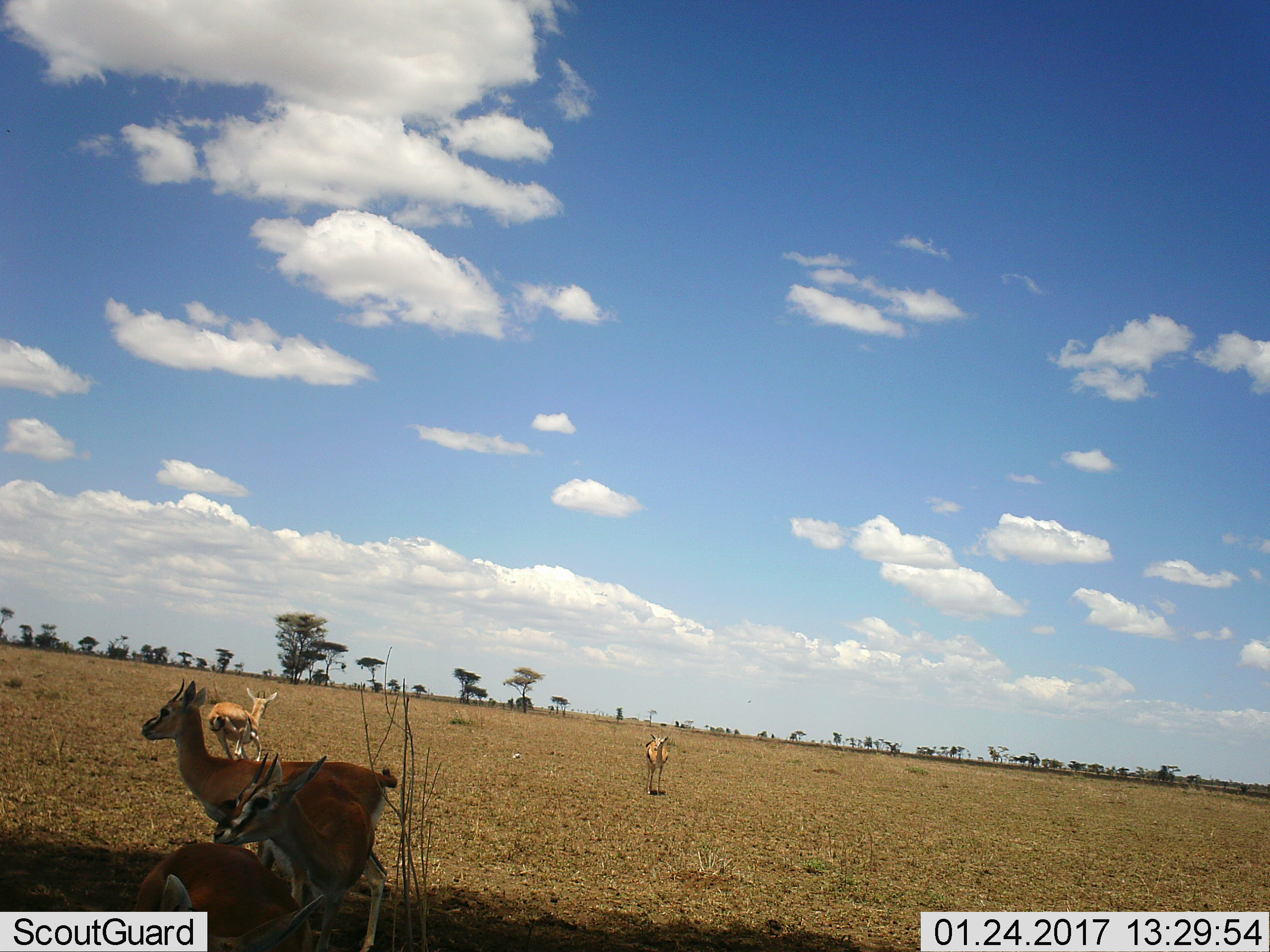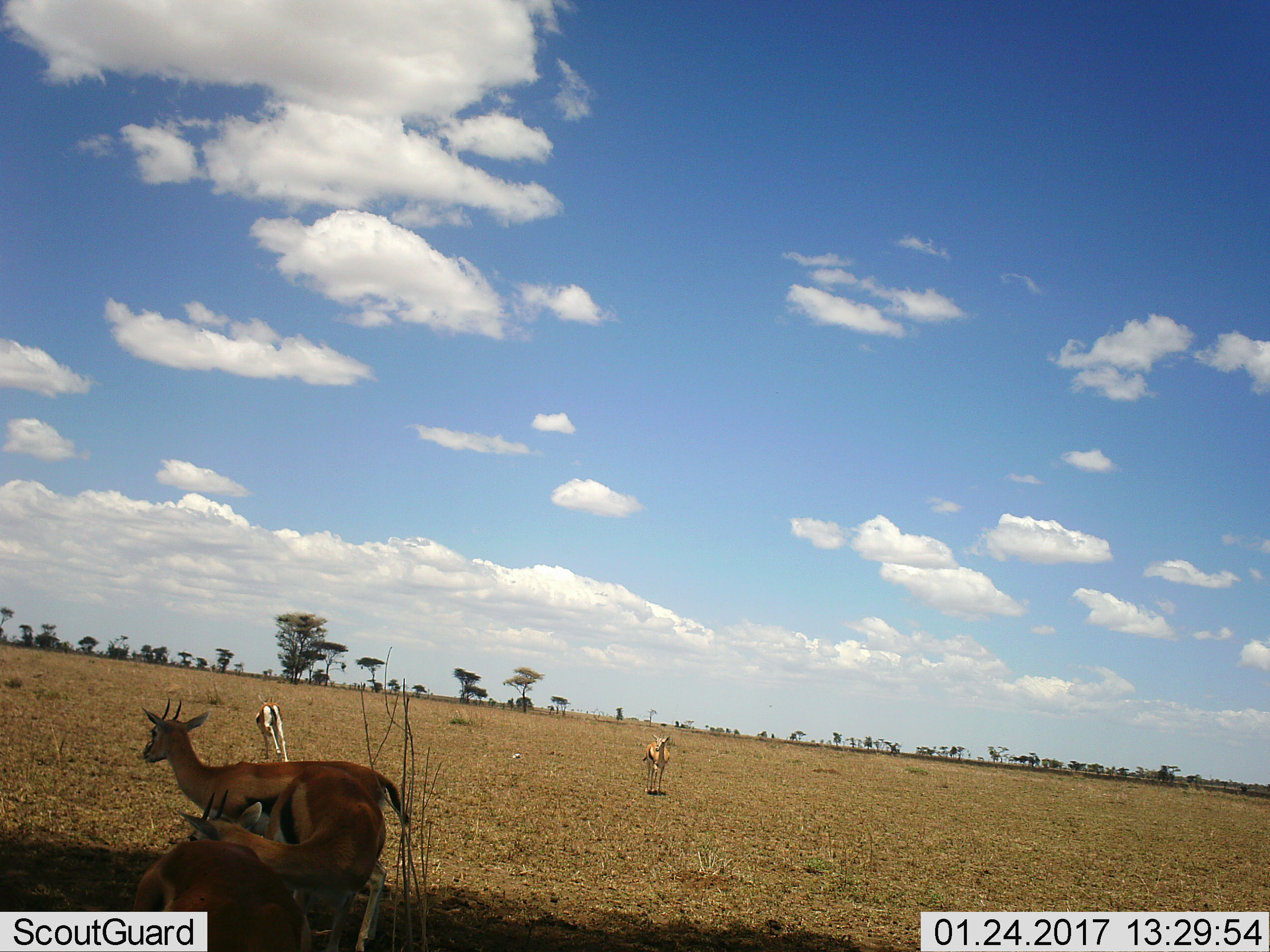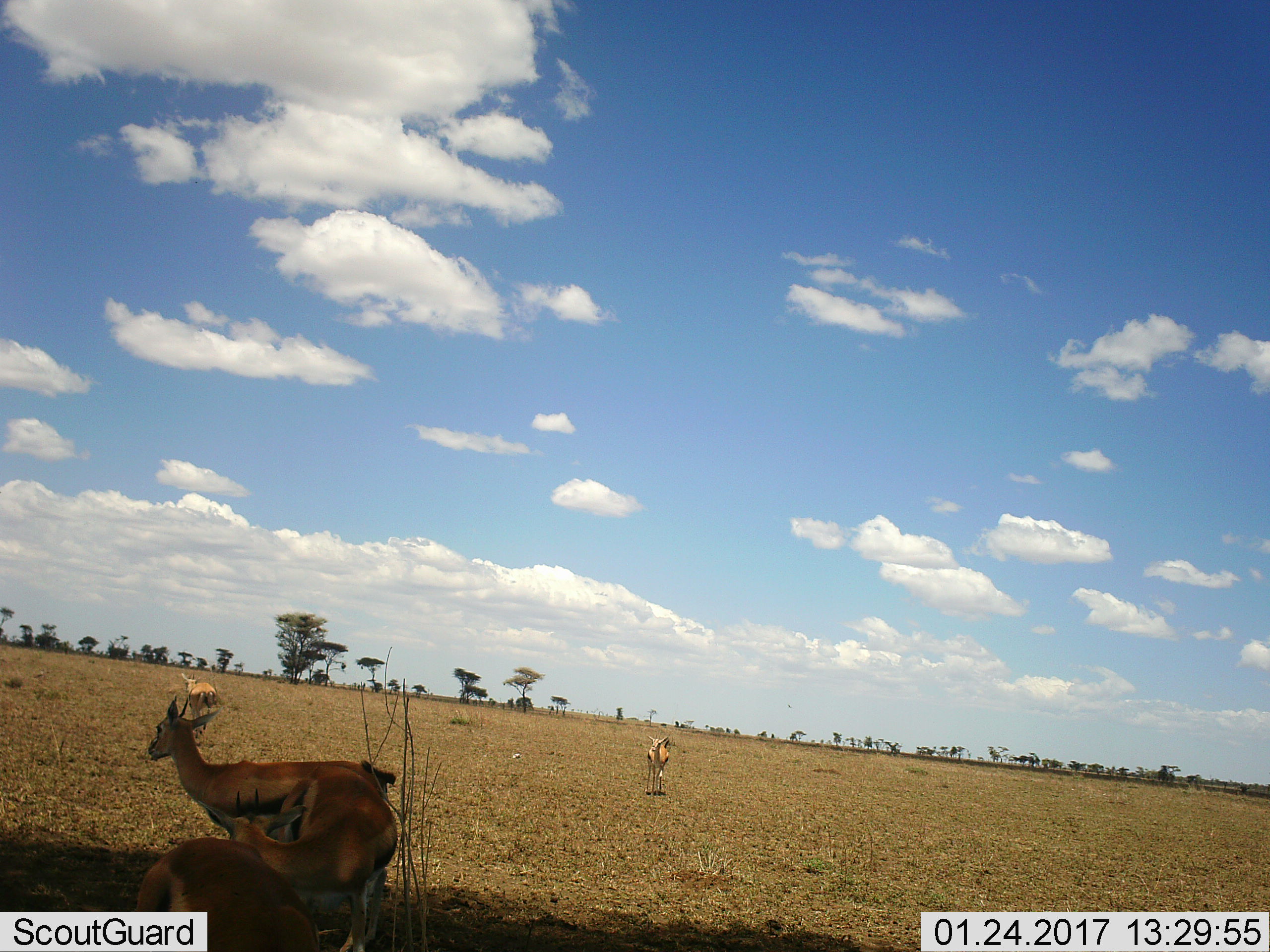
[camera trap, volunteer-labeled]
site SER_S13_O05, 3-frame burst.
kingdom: Animalia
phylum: Chordata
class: Mammalia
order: Artiodactyla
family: Bovidae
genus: Eudorcas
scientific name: Eudorcas thomsonii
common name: thomson's gazelle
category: gazellethomsons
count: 5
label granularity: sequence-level